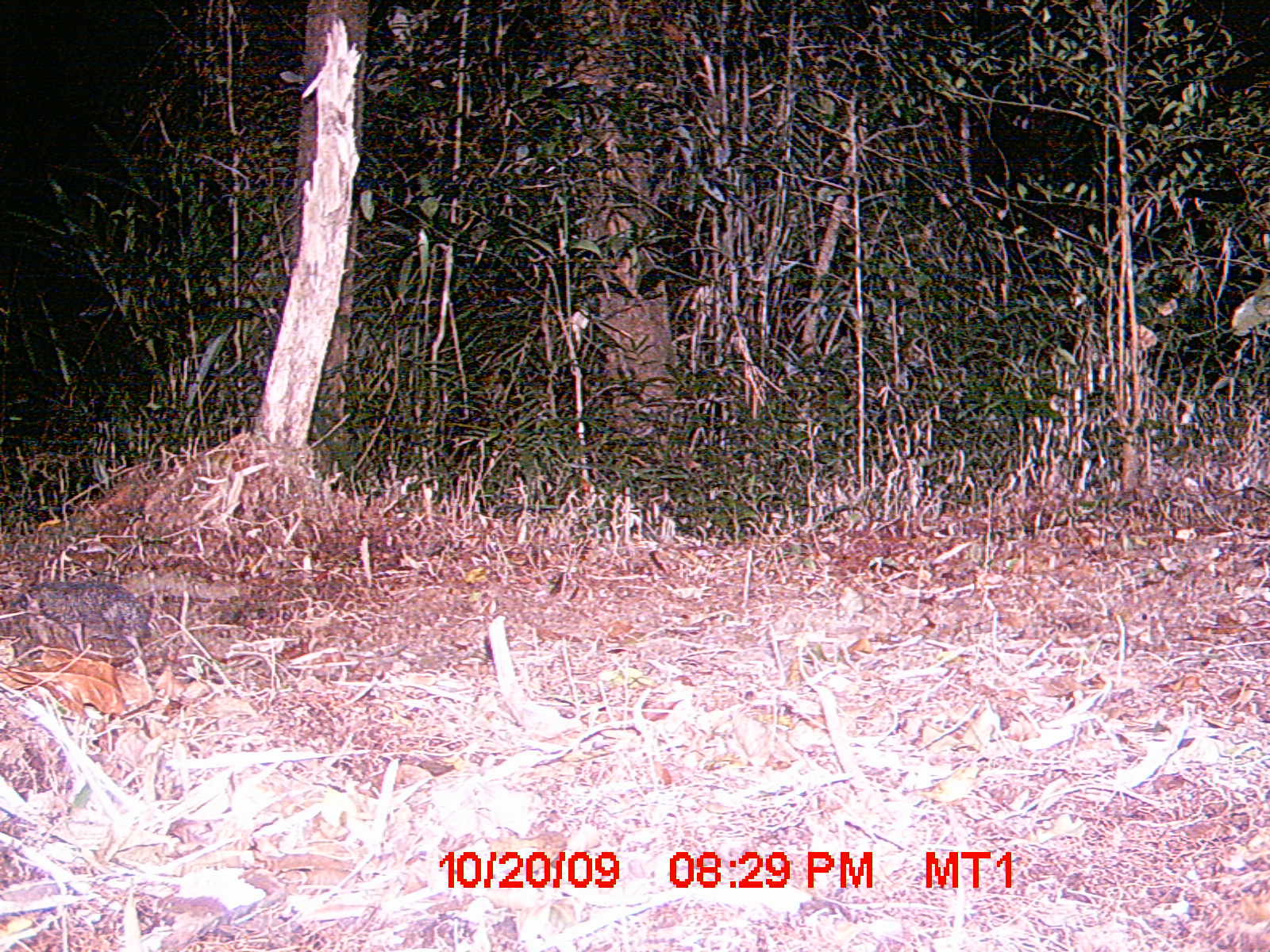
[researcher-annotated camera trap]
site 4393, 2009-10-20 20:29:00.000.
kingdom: Animalia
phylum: Chordata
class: Mammalia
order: Afrosoricida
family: Tenrecidae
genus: Setifer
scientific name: Setifer setosus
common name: greater hedgehog tenrec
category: setifer sp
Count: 1.